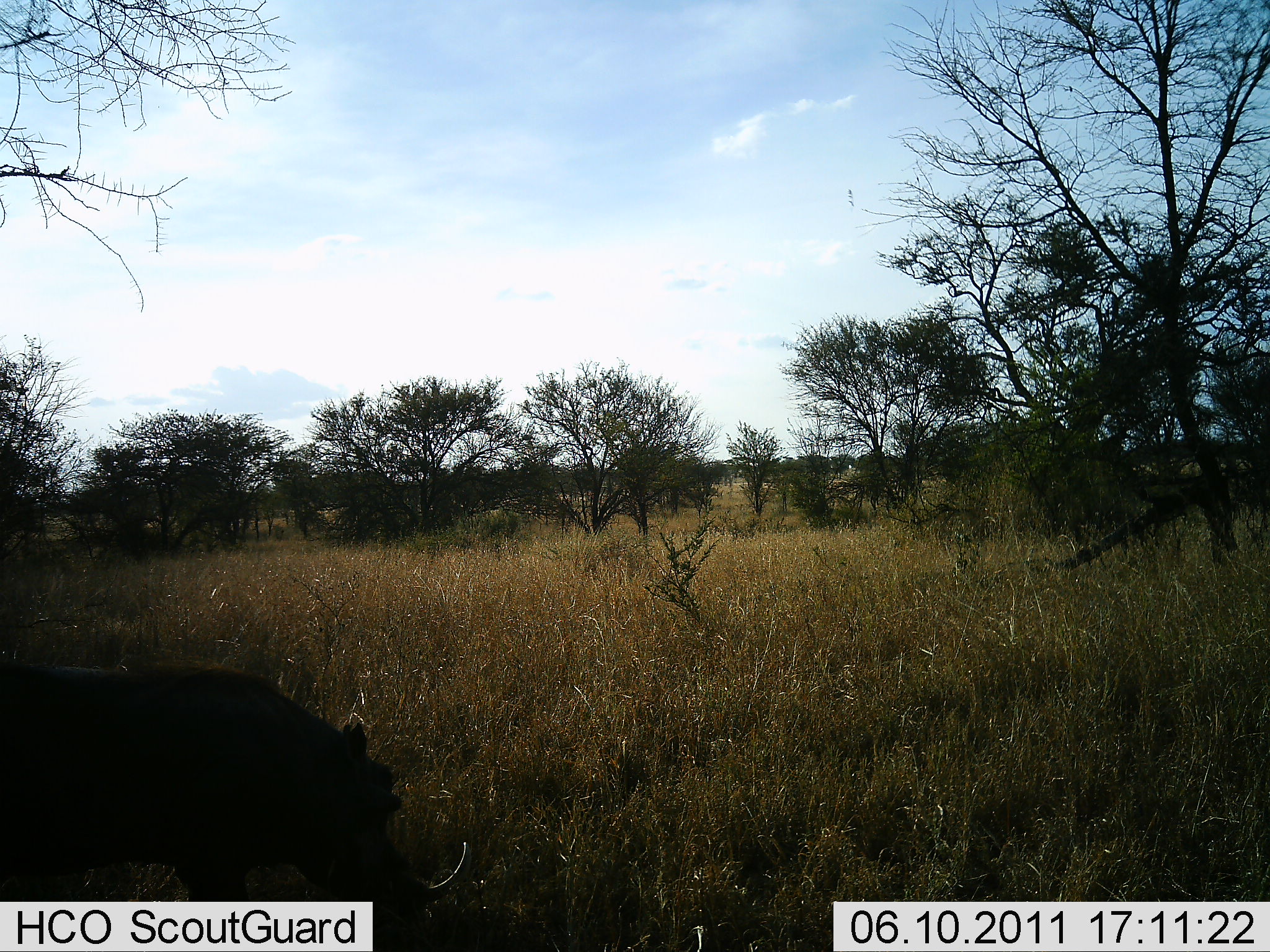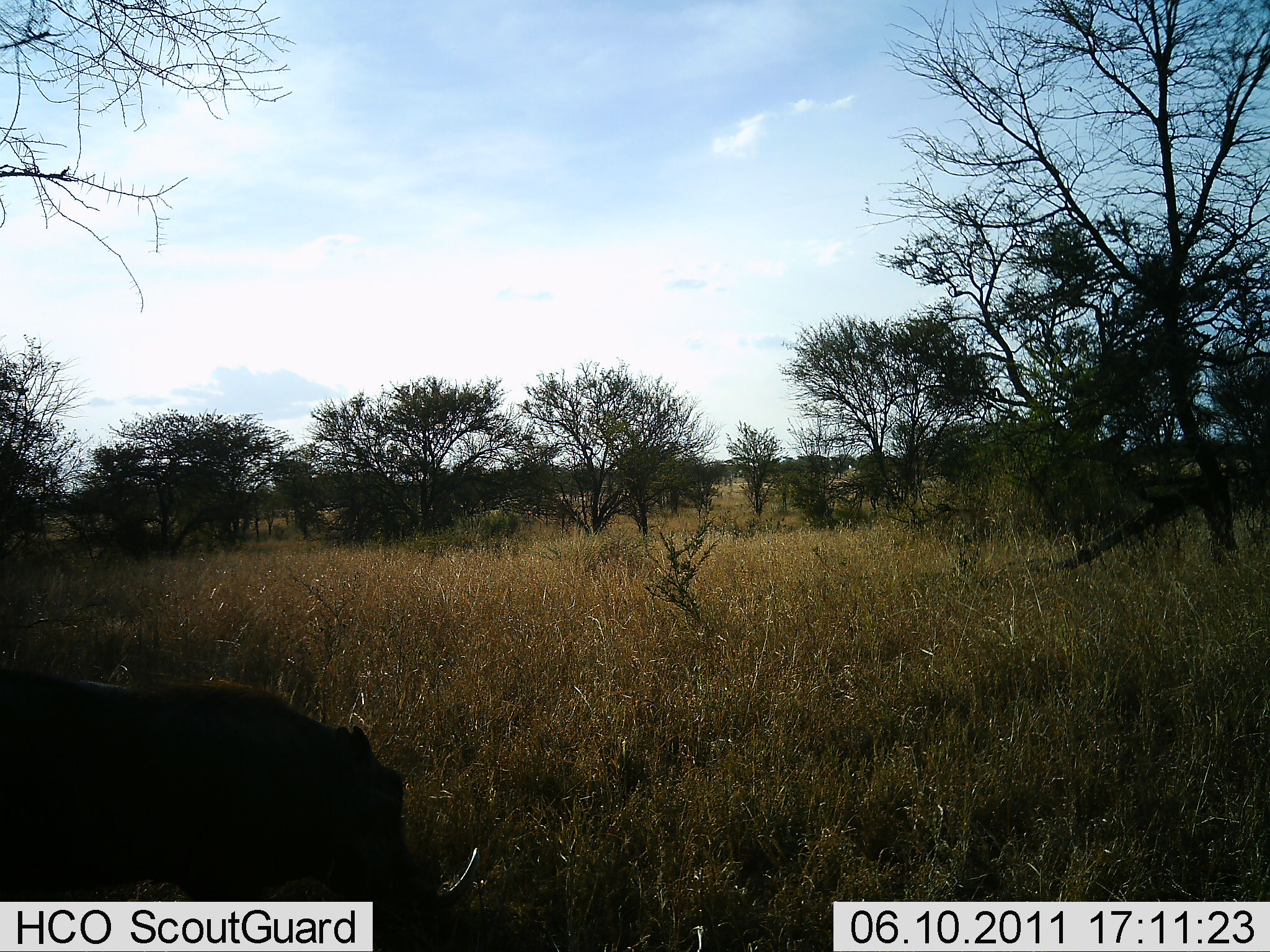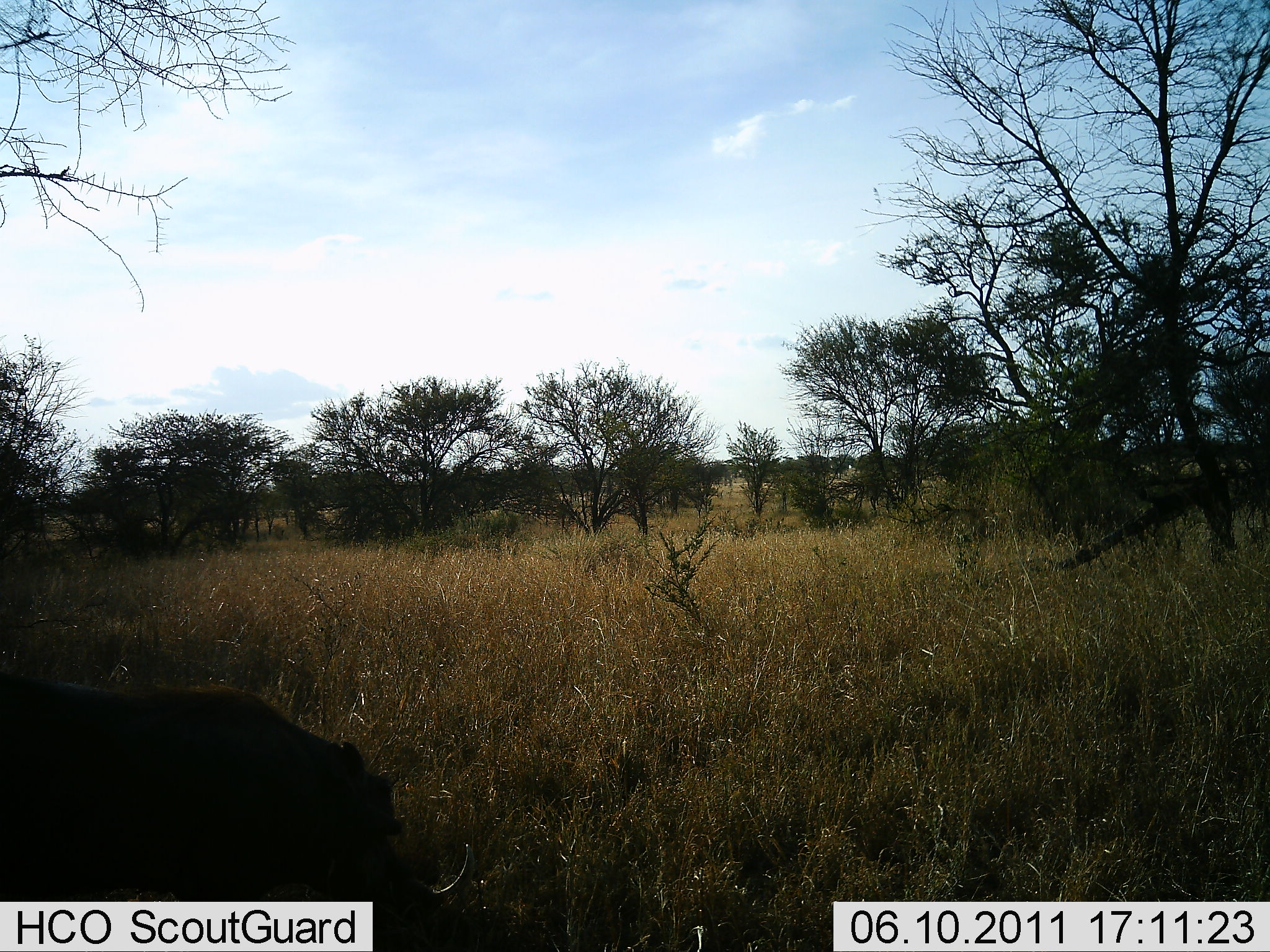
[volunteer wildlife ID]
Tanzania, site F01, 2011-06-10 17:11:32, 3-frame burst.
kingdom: Animalia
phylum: Chordata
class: Mammalia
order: Artiodactyla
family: Suidae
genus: Phacochoerus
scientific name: Phacochoerus africanus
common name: warthog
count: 1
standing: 42%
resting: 0%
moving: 0%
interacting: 0%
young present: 0%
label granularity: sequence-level